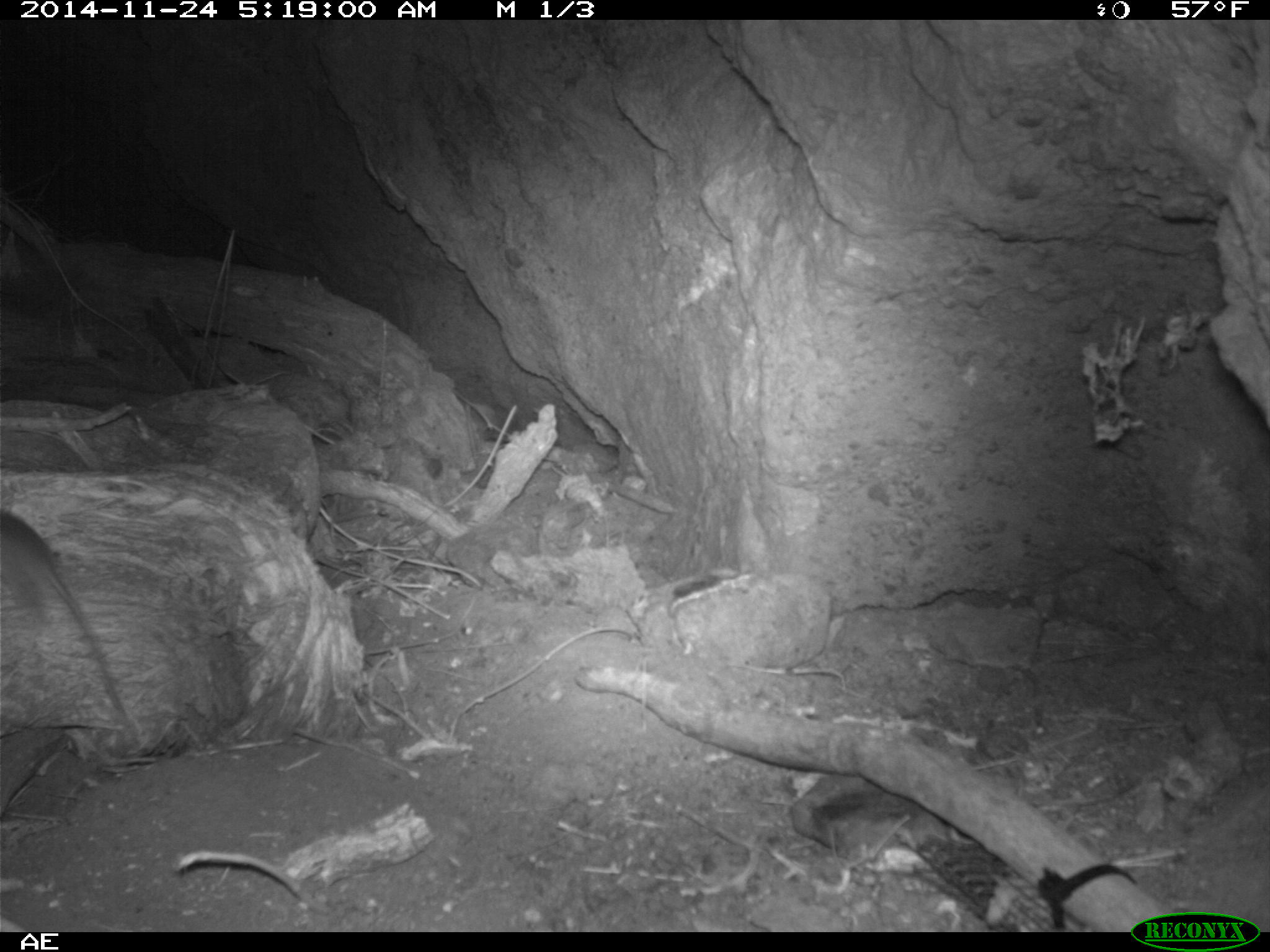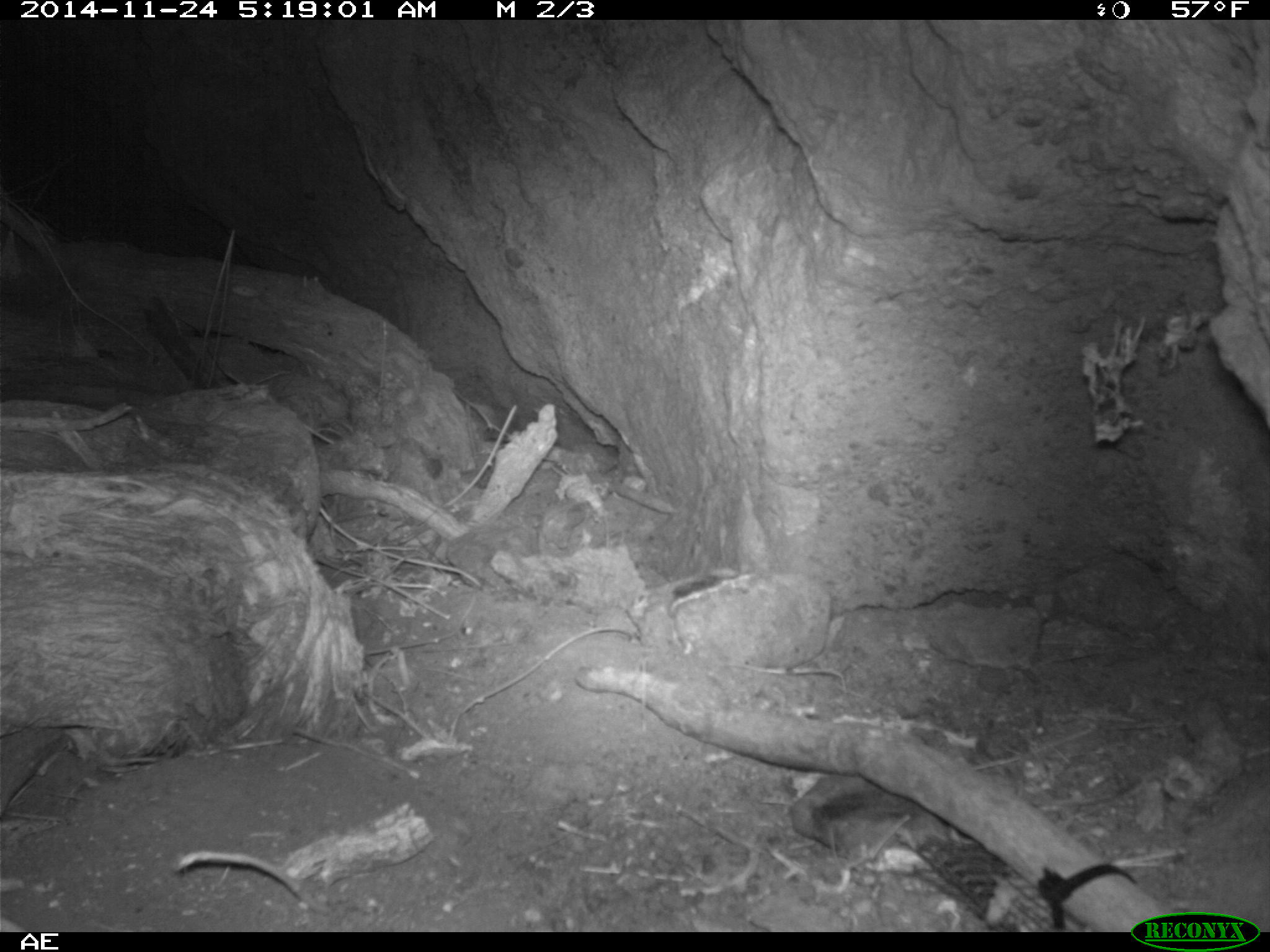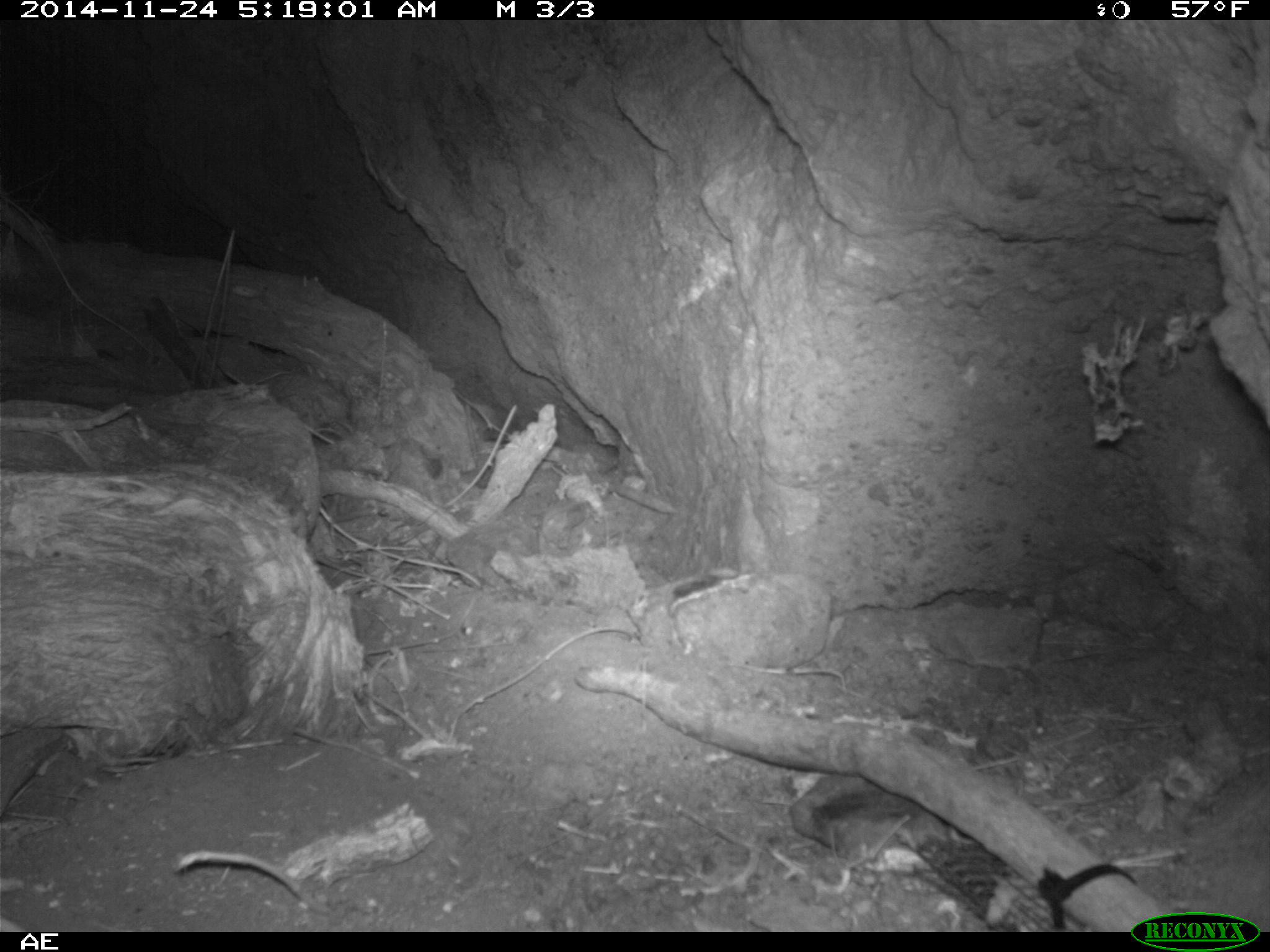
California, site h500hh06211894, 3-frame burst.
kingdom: Animalia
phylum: Chordata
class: Mammalia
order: Rodentia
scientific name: Rodentia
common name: rodent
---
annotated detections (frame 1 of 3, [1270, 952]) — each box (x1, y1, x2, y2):
rodent: (0, 507, 124, 712)